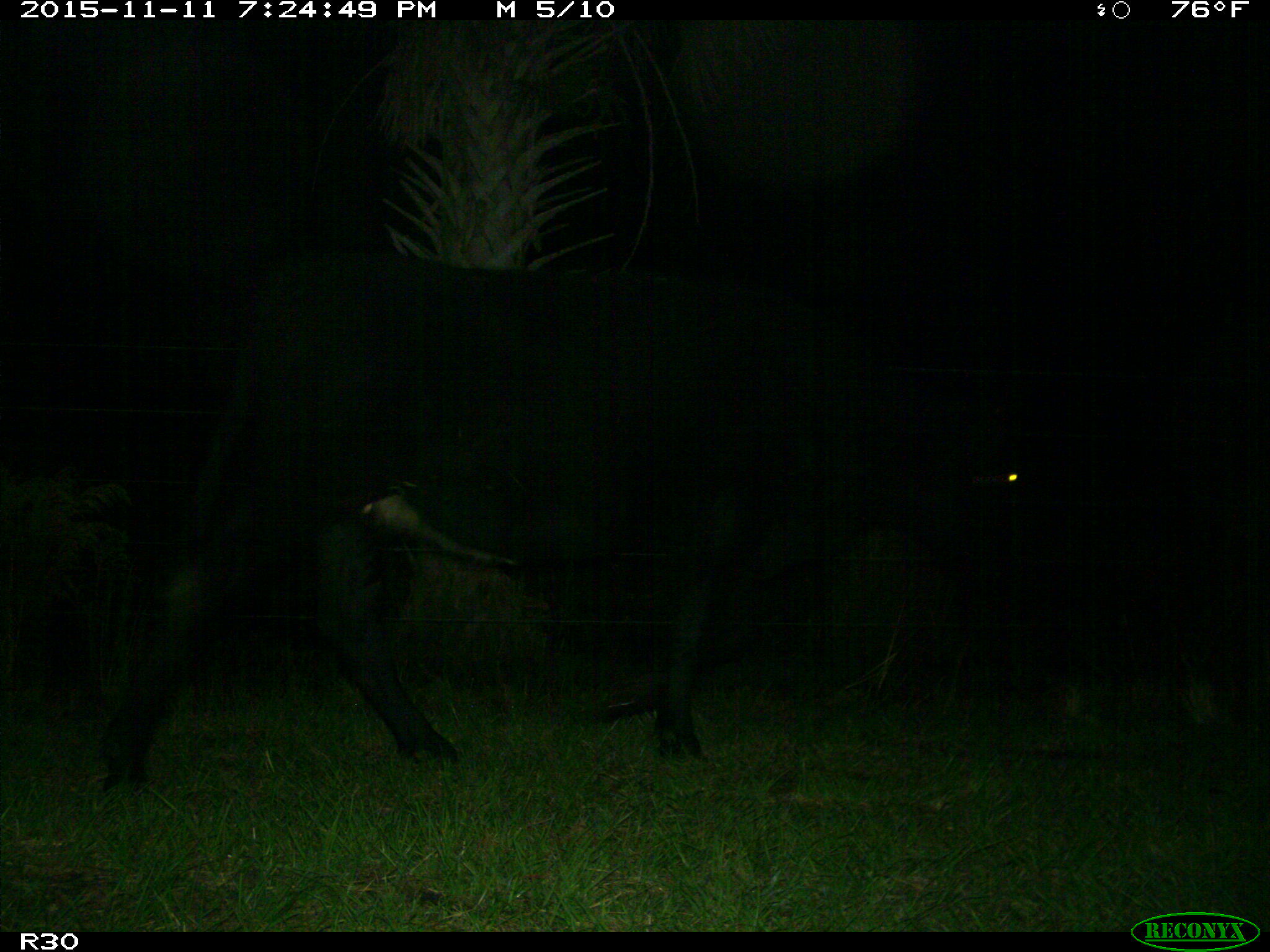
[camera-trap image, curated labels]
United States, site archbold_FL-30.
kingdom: Animalia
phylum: Chordata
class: Mammalia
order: Artiodactyla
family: Bovidae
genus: Bos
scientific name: Bos taurus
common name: domestic cow